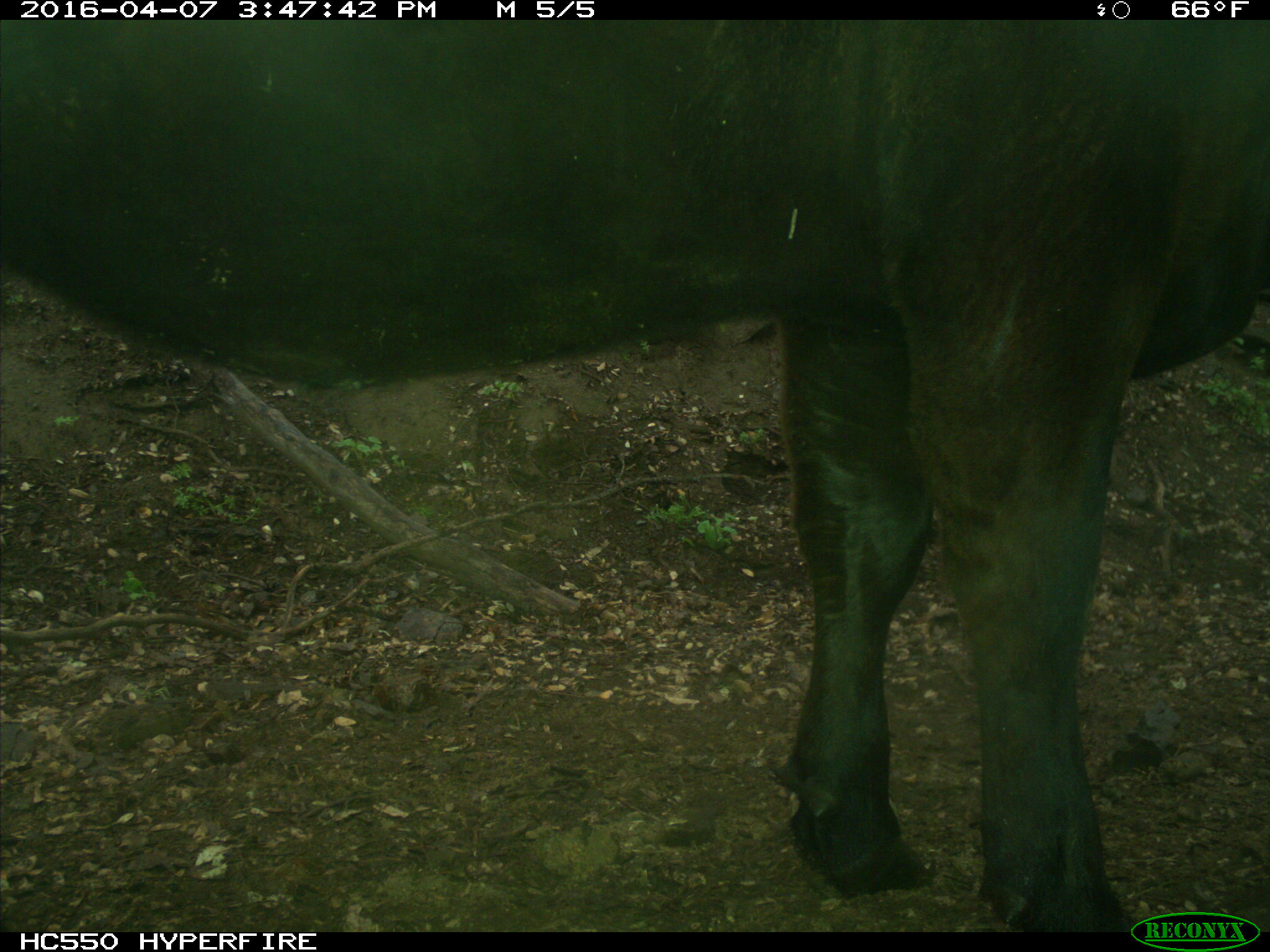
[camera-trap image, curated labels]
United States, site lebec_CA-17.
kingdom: Animalia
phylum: Chordata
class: Mammalia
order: Artiodactyla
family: Bovidae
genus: Bos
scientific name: Bos taurus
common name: domestic cow